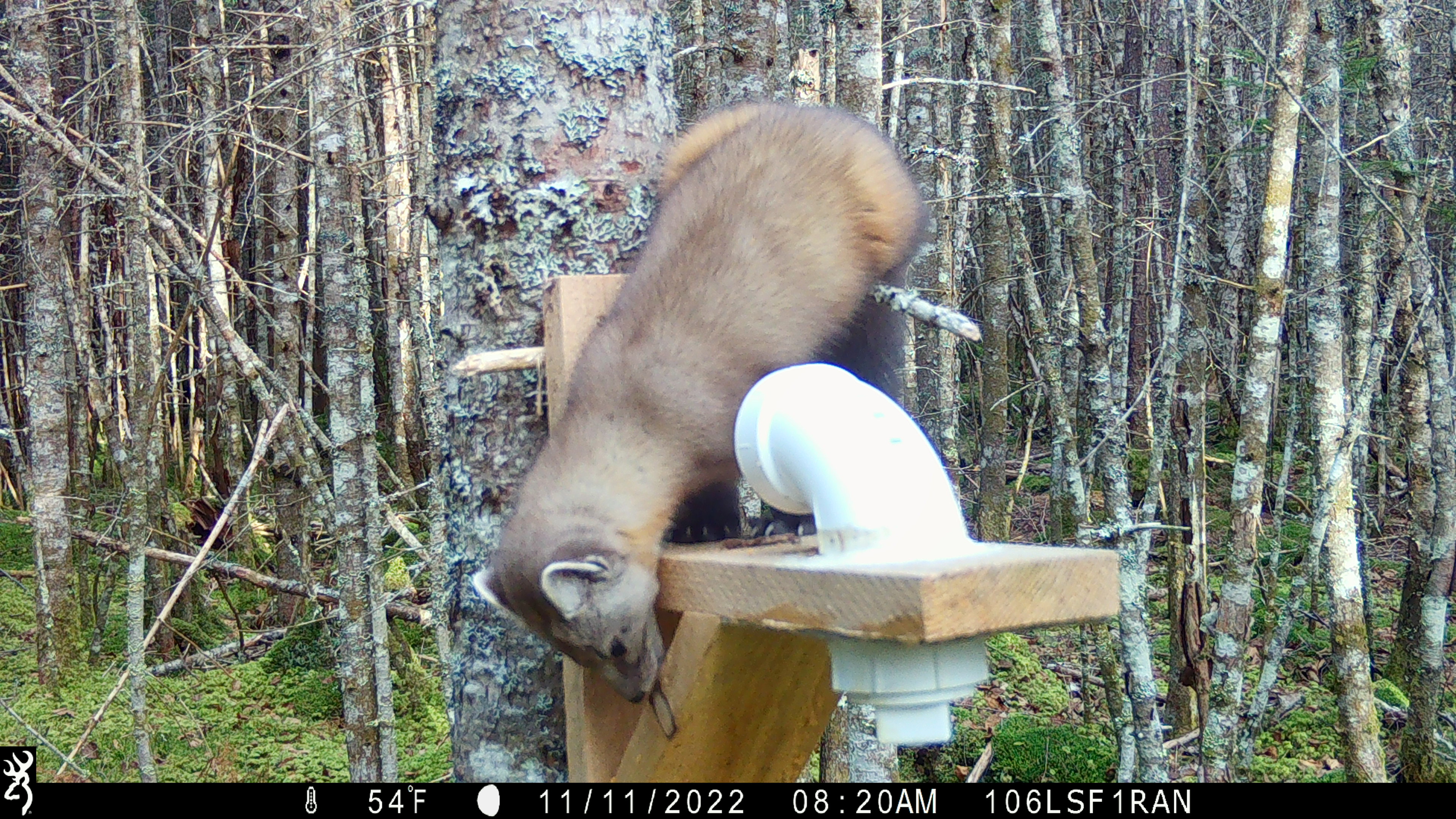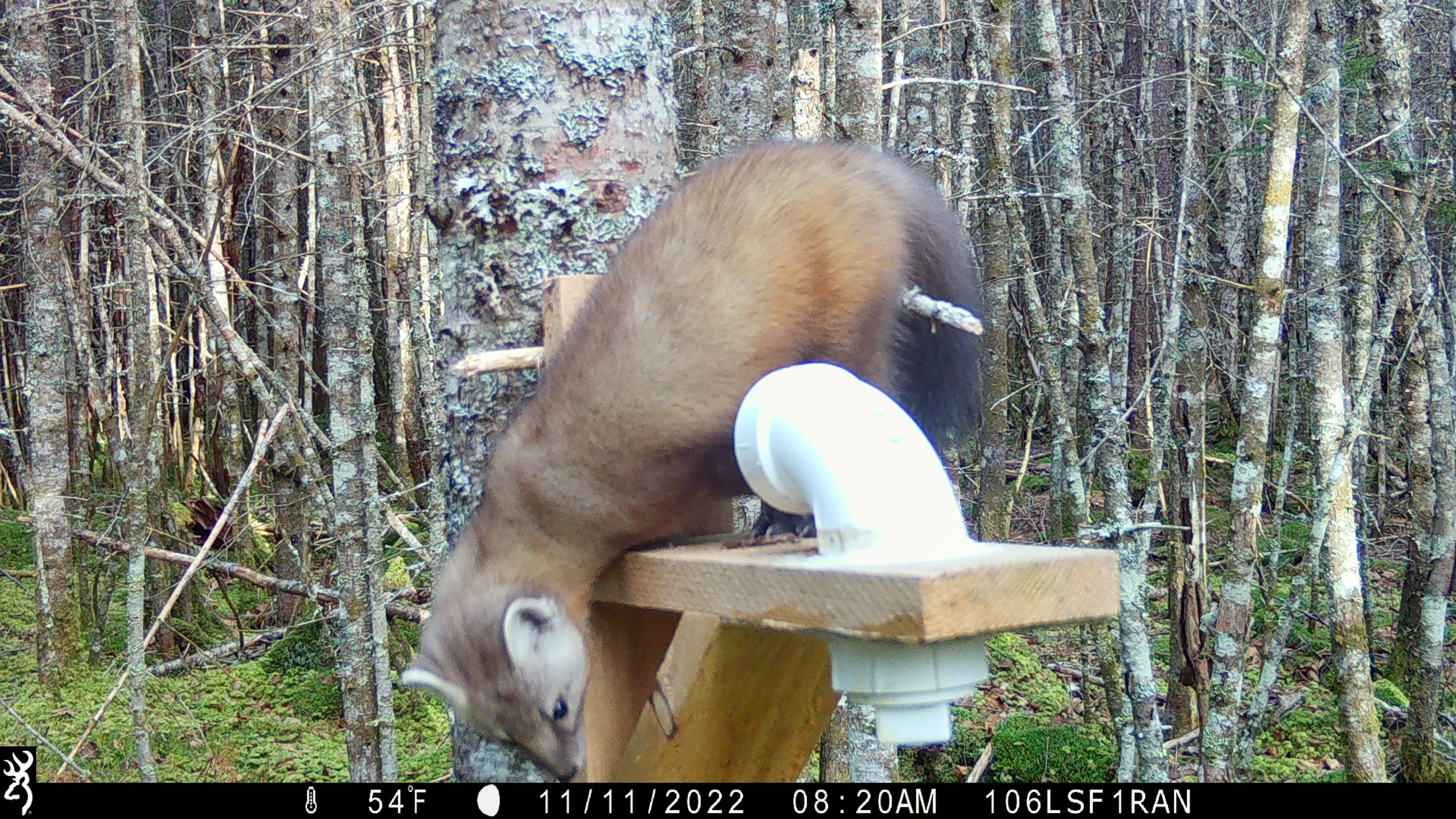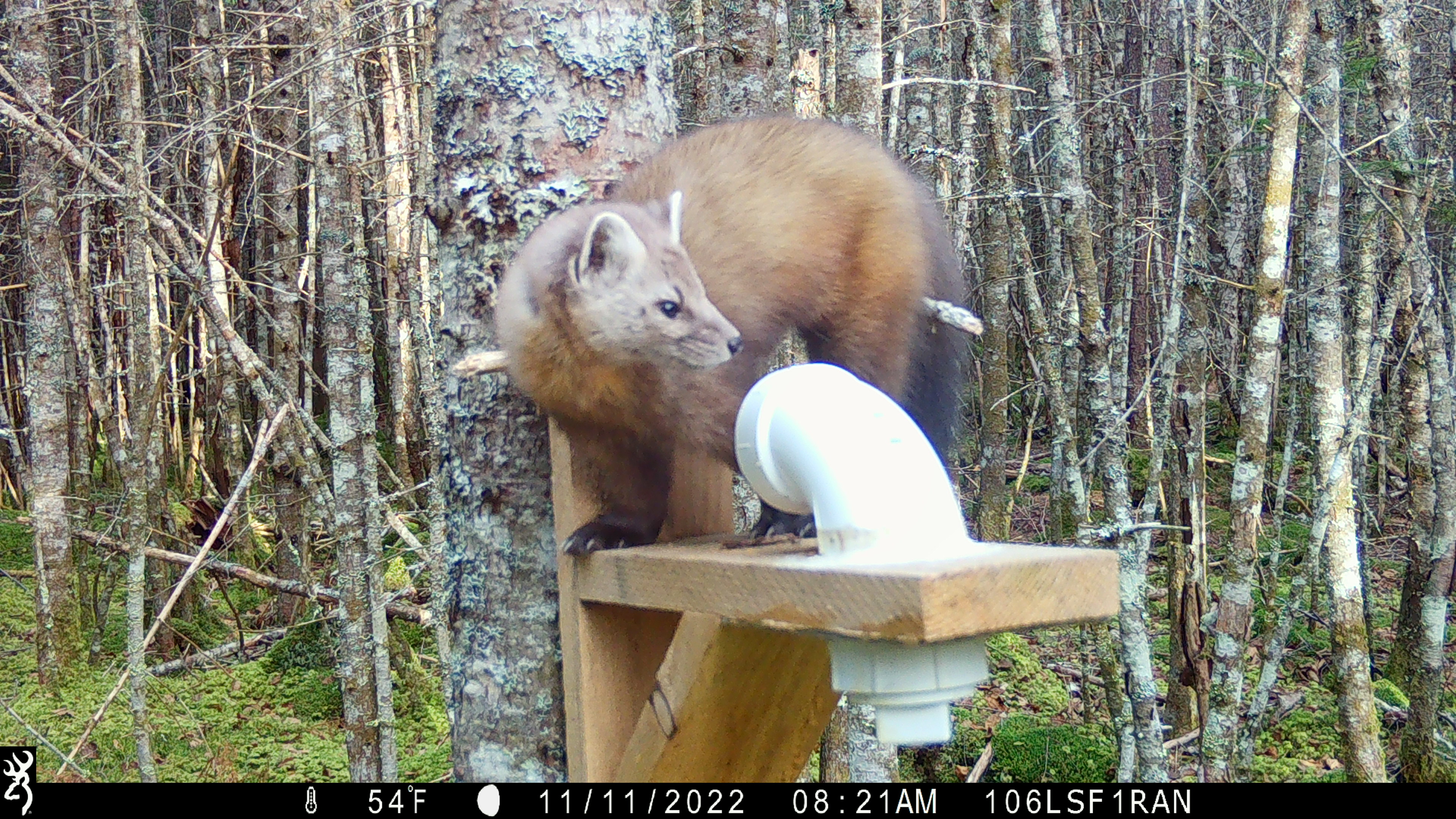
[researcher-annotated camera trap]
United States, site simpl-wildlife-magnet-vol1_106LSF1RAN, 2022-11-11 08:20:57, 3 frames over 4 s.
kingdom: Animalia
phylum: Chordata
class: Mammalia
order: Carnivora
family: Mustelidae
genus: Martes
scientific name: Martes americana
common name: american marten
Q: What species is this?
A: American marten (Martes americana).